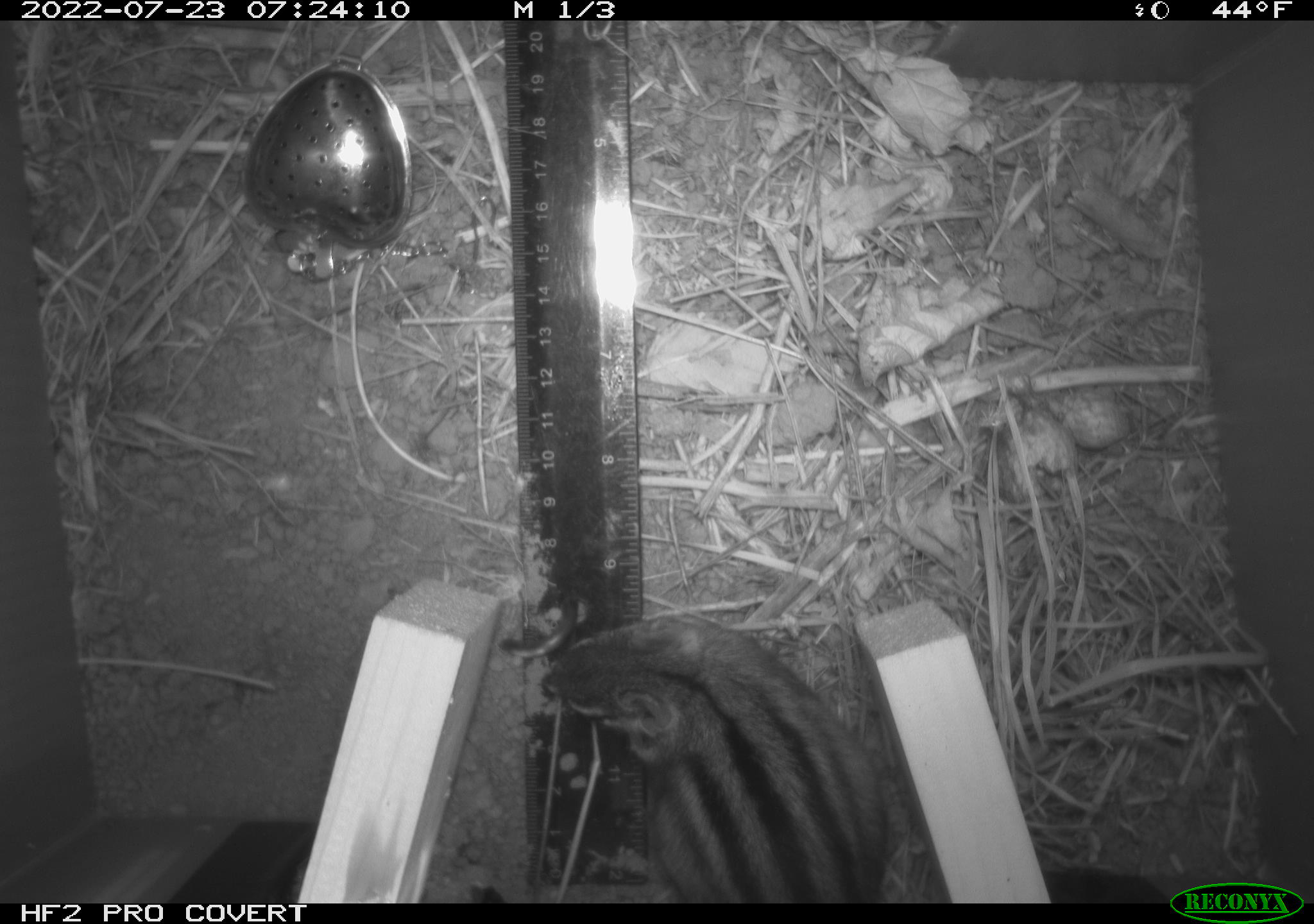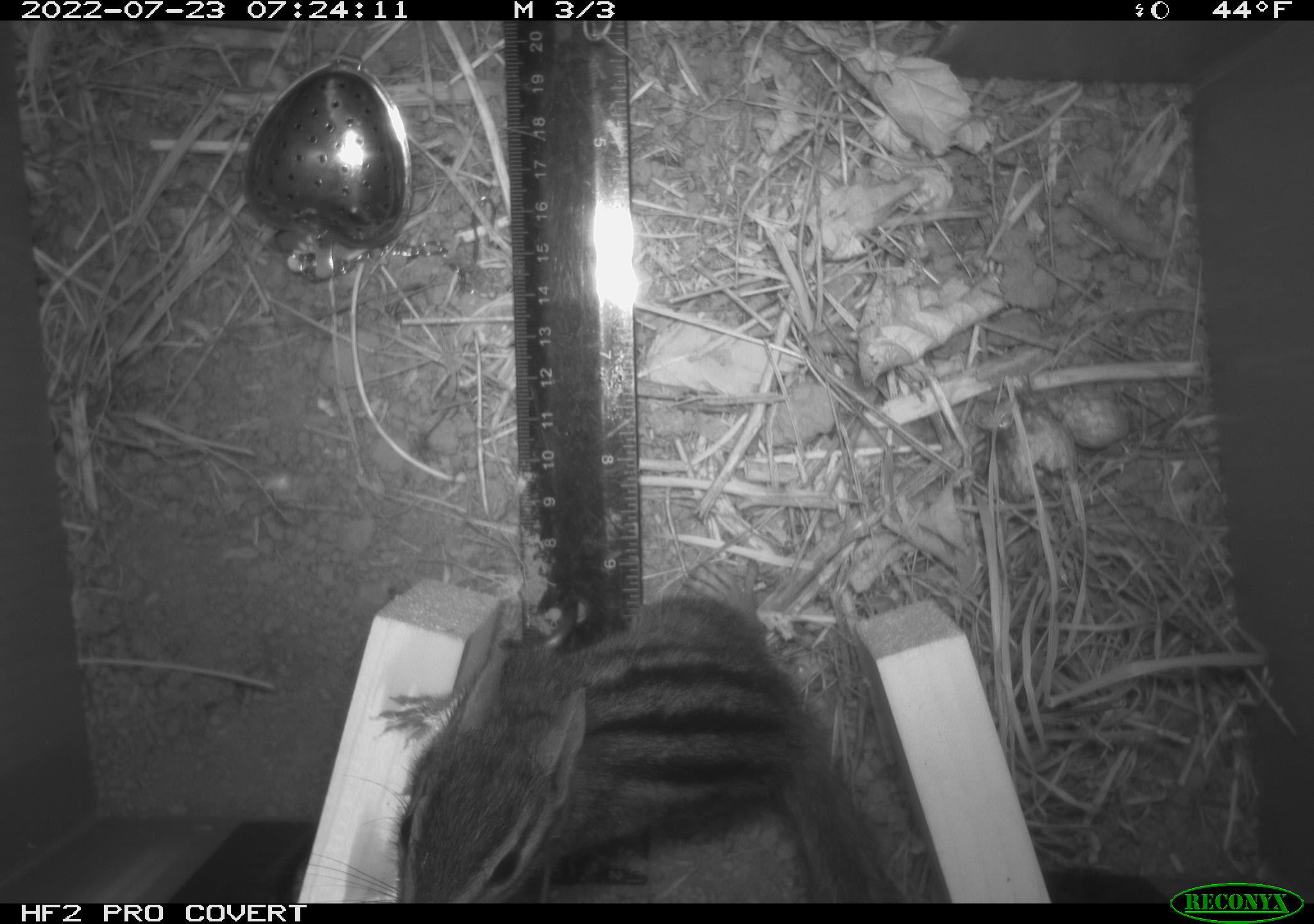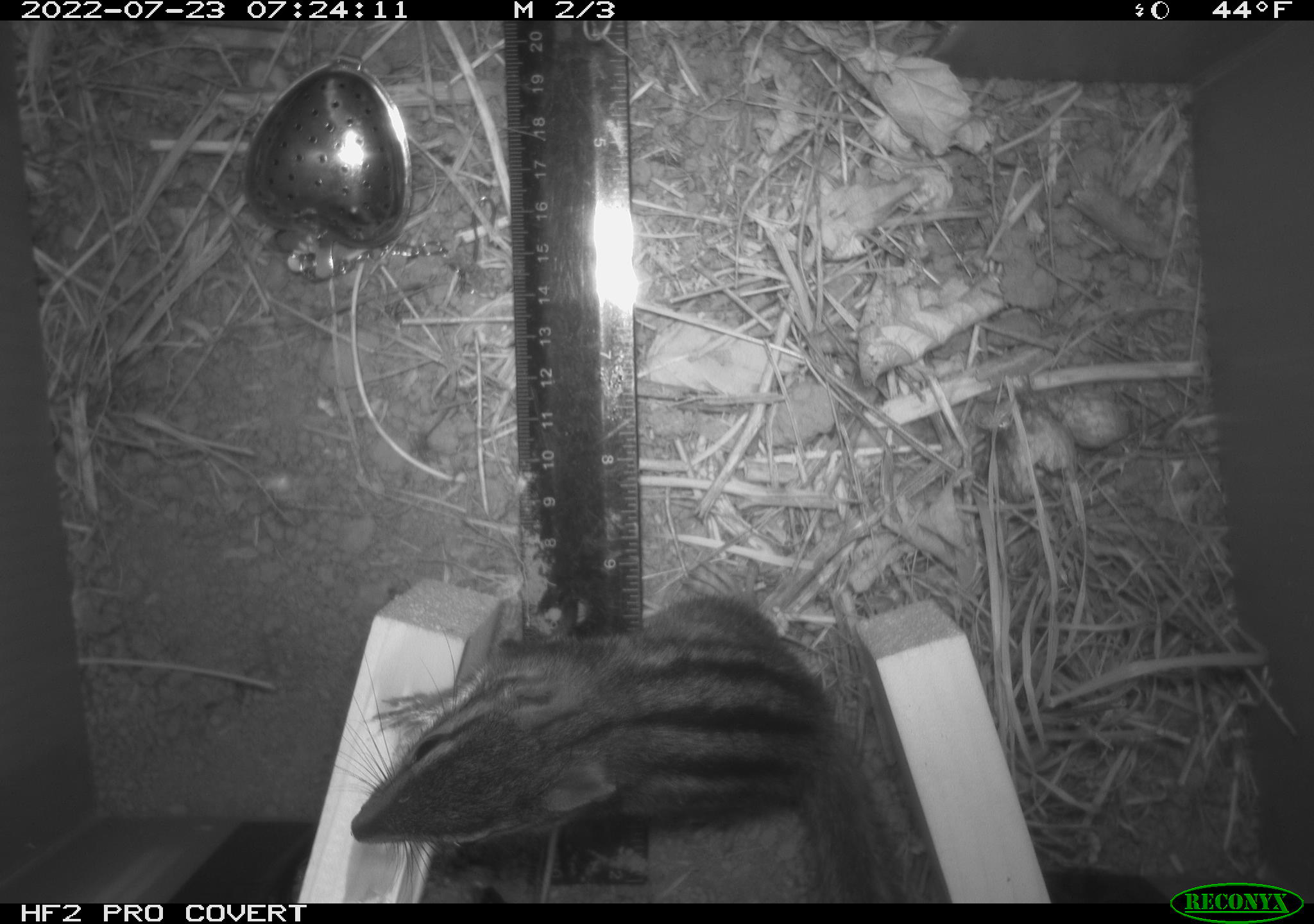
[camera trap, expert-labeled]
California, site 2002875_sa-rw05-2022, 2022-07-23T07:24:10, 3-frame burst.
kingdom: Animalia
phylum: Chordata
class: Mammalia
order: Rodentia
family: Sciuridae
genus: Neotamias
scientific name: Neotamias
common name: western chipmunks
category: neotamias species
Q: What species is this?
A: Neotamias species (western chipmunks) (Neotamias).